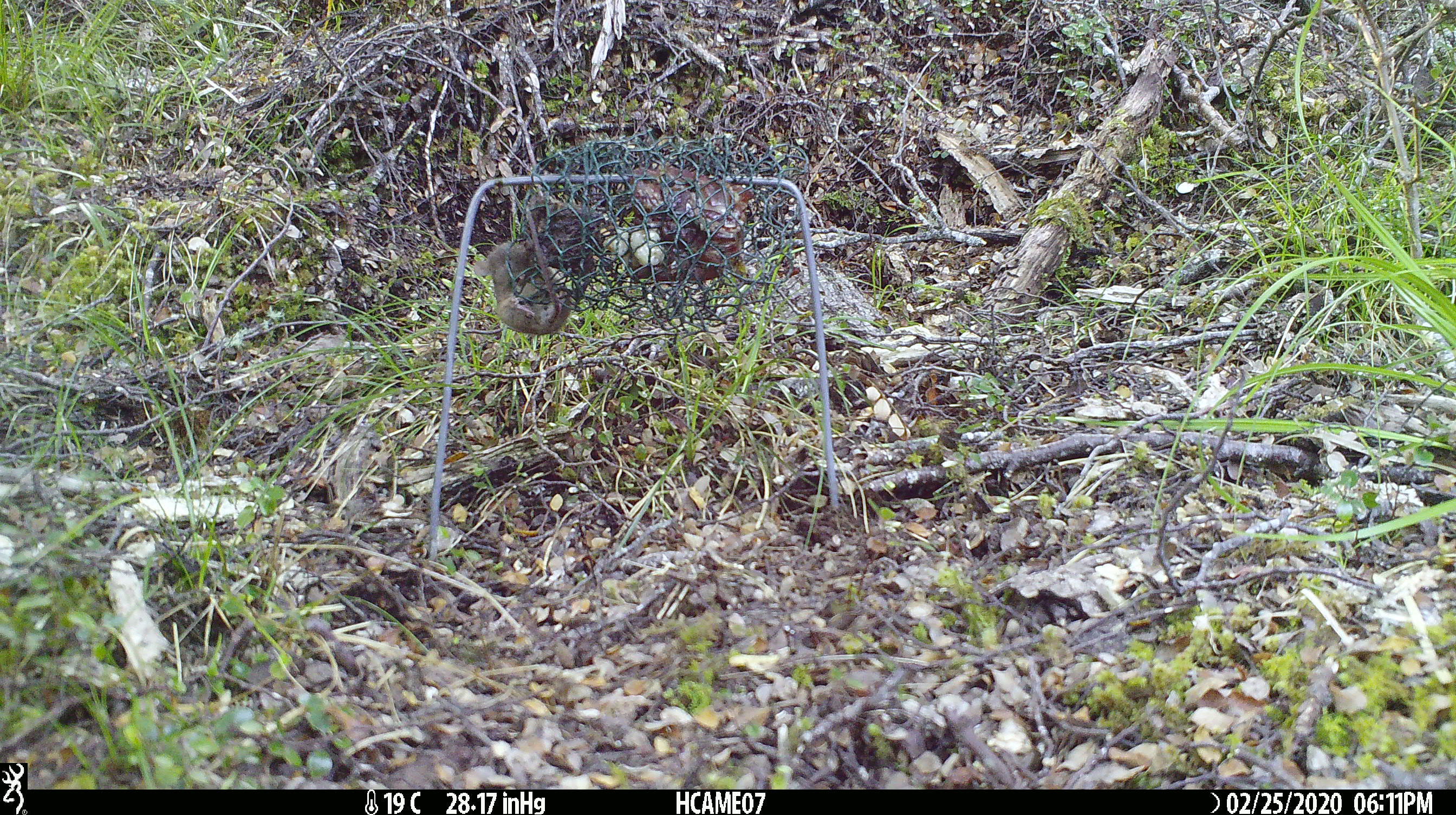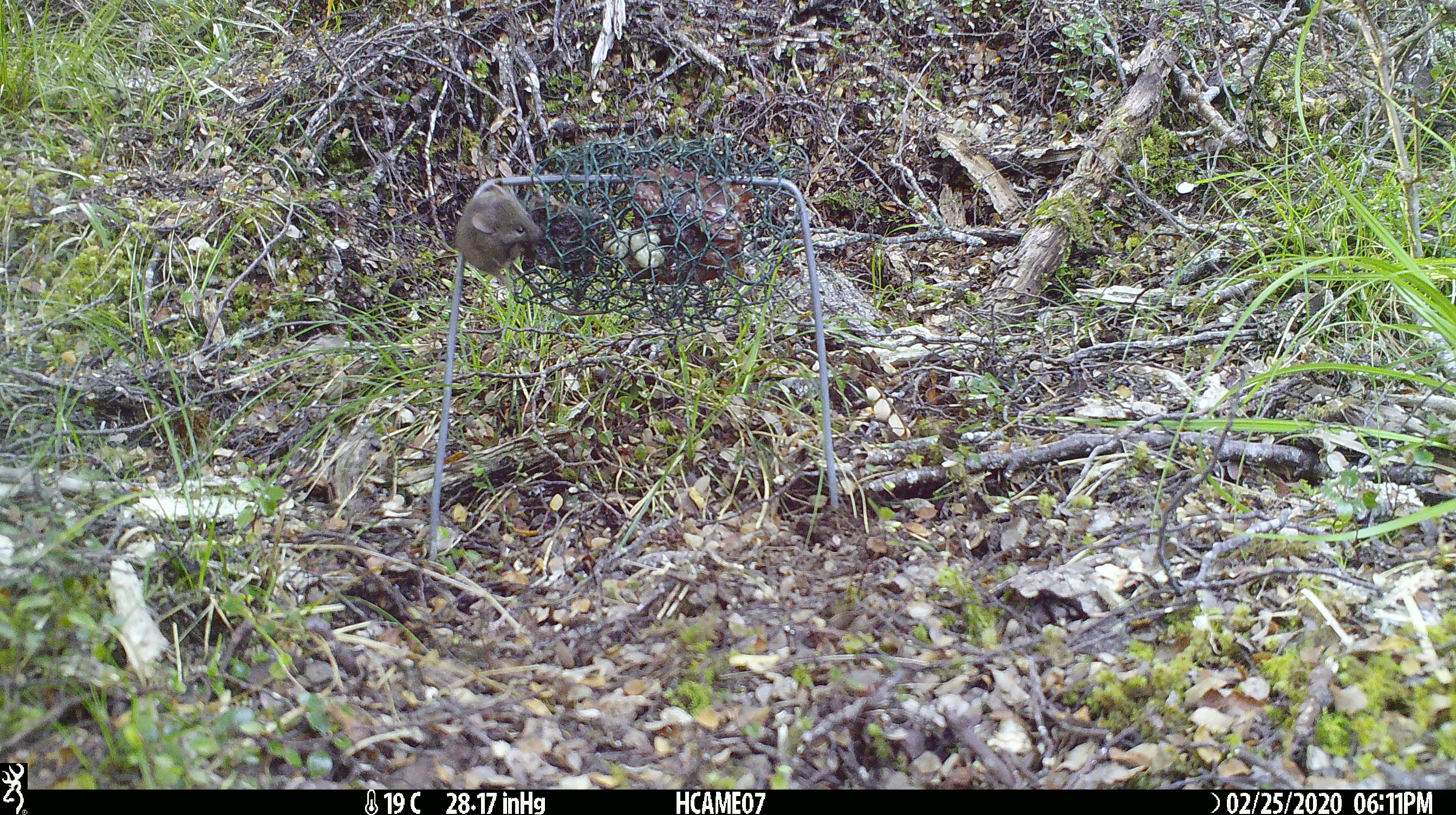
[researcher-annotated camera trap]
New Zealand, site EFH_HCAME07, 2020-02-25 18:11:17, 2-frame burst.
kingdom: Animalia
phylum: Chordata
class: Mammalia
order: Rodentia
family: Muridae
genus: Mus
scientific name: Mus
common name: mouse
Mouse (Mus).